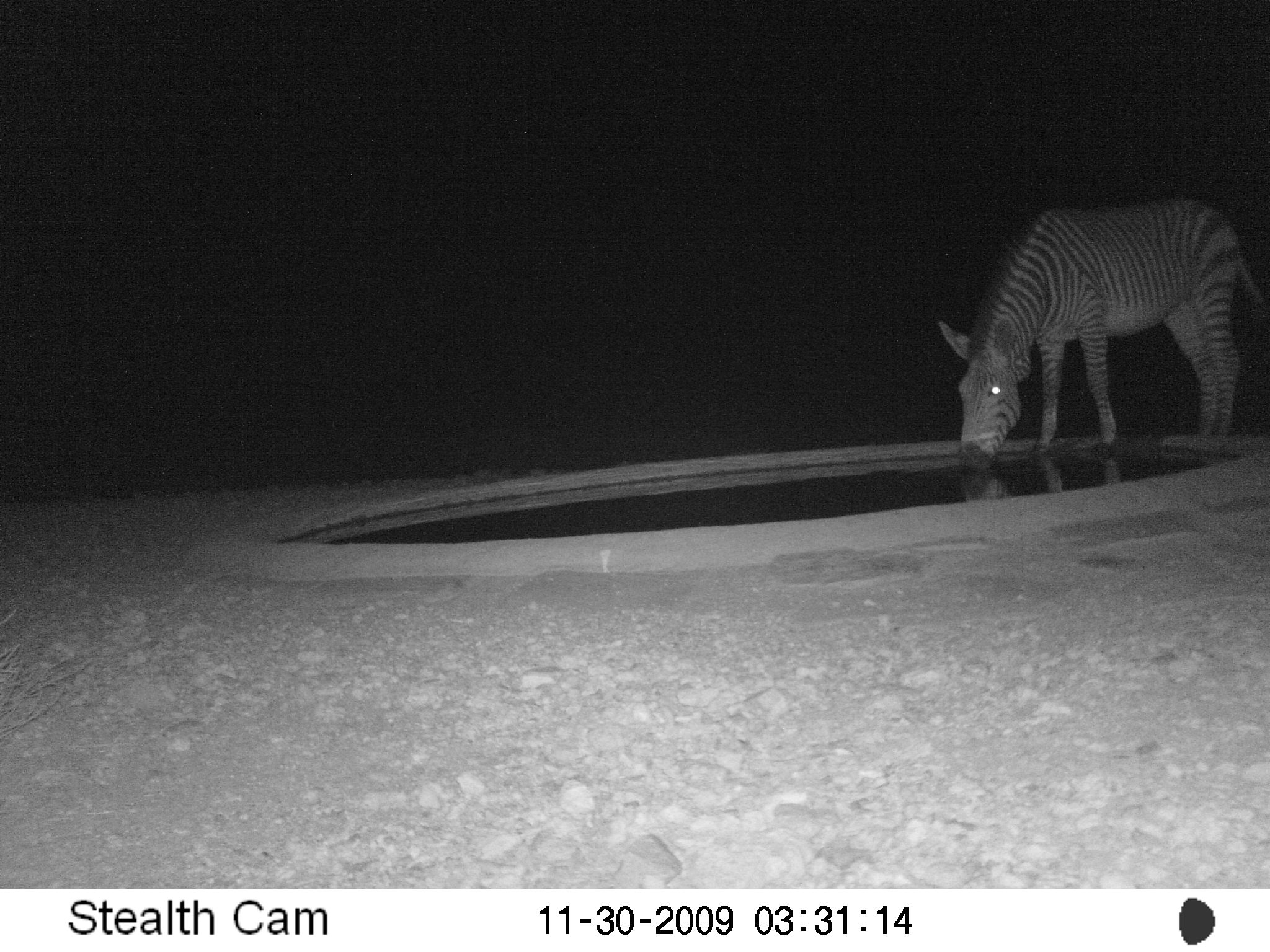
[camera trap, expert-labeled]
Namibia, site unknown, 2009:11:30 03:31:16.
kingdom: Animalia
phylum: Chordata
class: Mammalia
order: Perissodactyla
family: Equidae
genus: Equus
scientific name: Equus zebra hartmannae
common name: hartmann's mountain zebra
Equus zebra hartmannae (hartmann's mountain zebra).